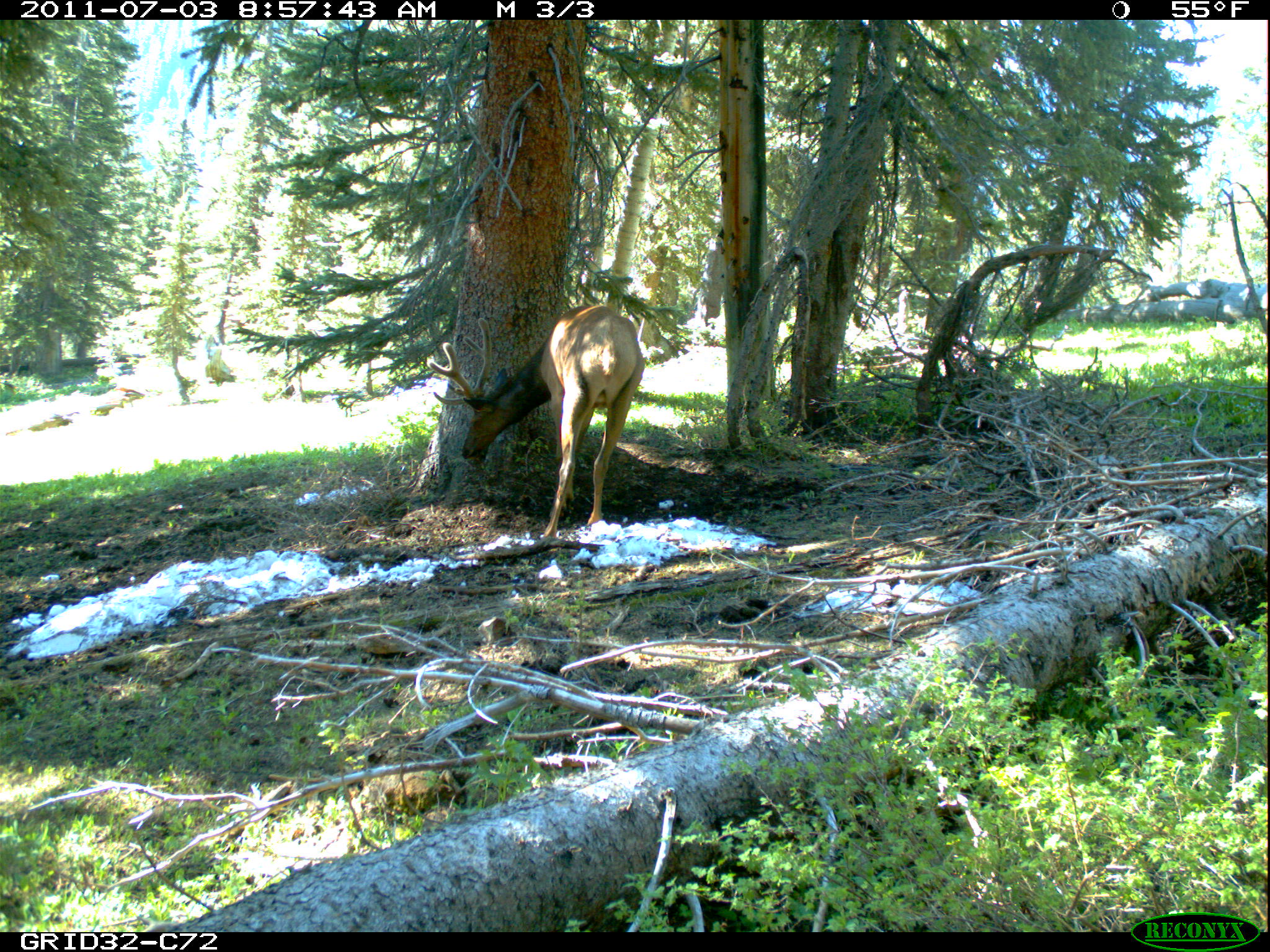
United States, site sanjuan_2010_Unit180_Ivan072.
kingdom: Animalia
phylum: Chordata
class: Mammalia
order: Artiodactyla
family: Cervidae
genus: Cervus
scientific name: Cervus elaphus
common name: red deer